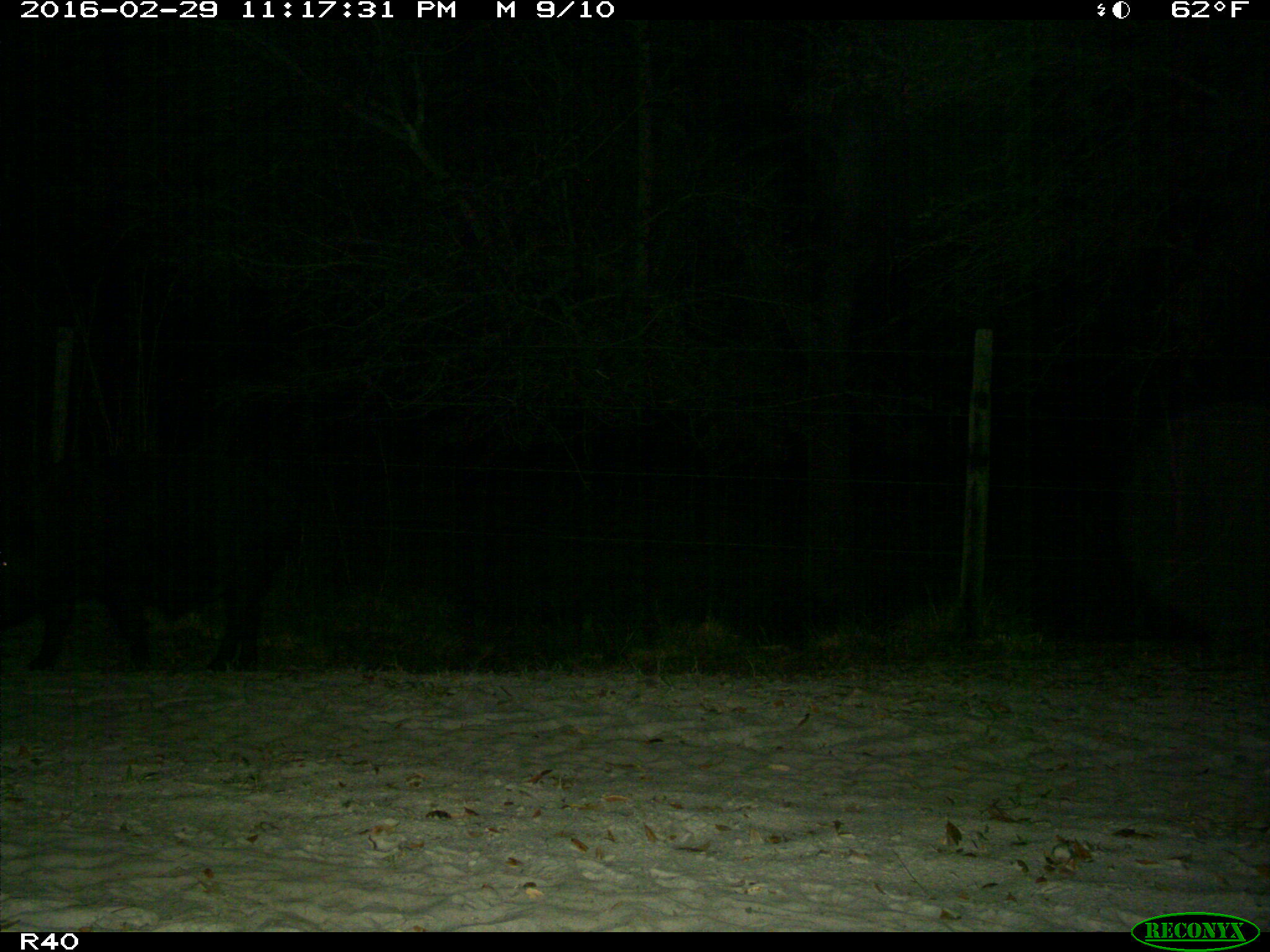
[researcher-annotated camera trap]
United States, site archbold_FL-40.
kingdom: Animalia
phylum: Chordata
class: Mammalia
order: Artiodactyla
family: Suidae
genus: Sus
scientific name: Sus scrofa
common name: wild boar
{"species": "Sus scrofa (wild boar)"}